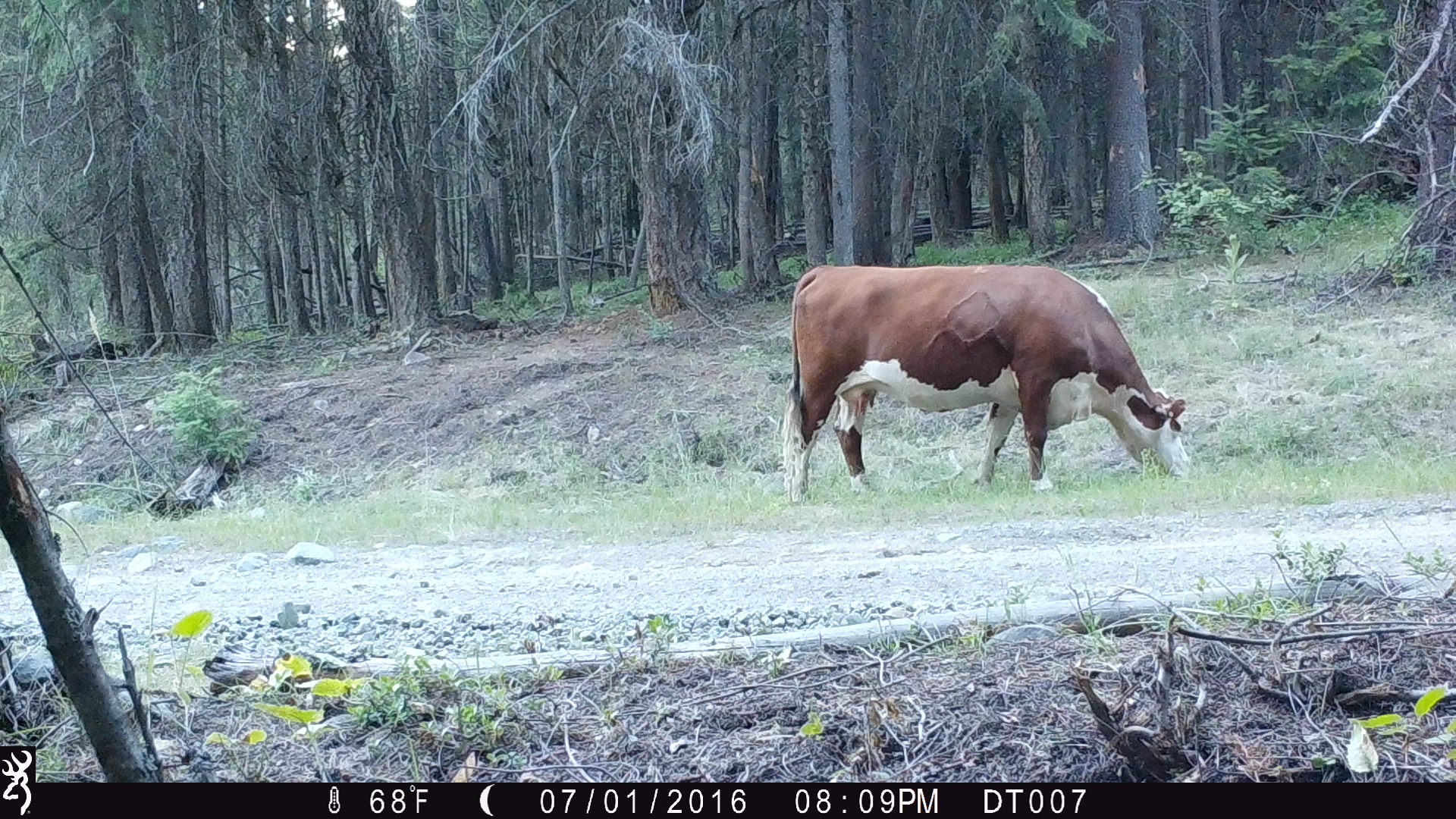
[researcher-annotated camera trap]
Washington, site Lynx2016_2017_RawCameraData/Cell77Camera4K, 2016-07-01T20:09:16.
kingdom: Animalia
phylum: Chordata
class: Mammalia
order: Artiodactyla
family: Bovidae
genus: Bos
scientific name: Bos taurus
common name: domestic cattle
Domestic cattle (Bos taurus). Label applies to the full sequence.